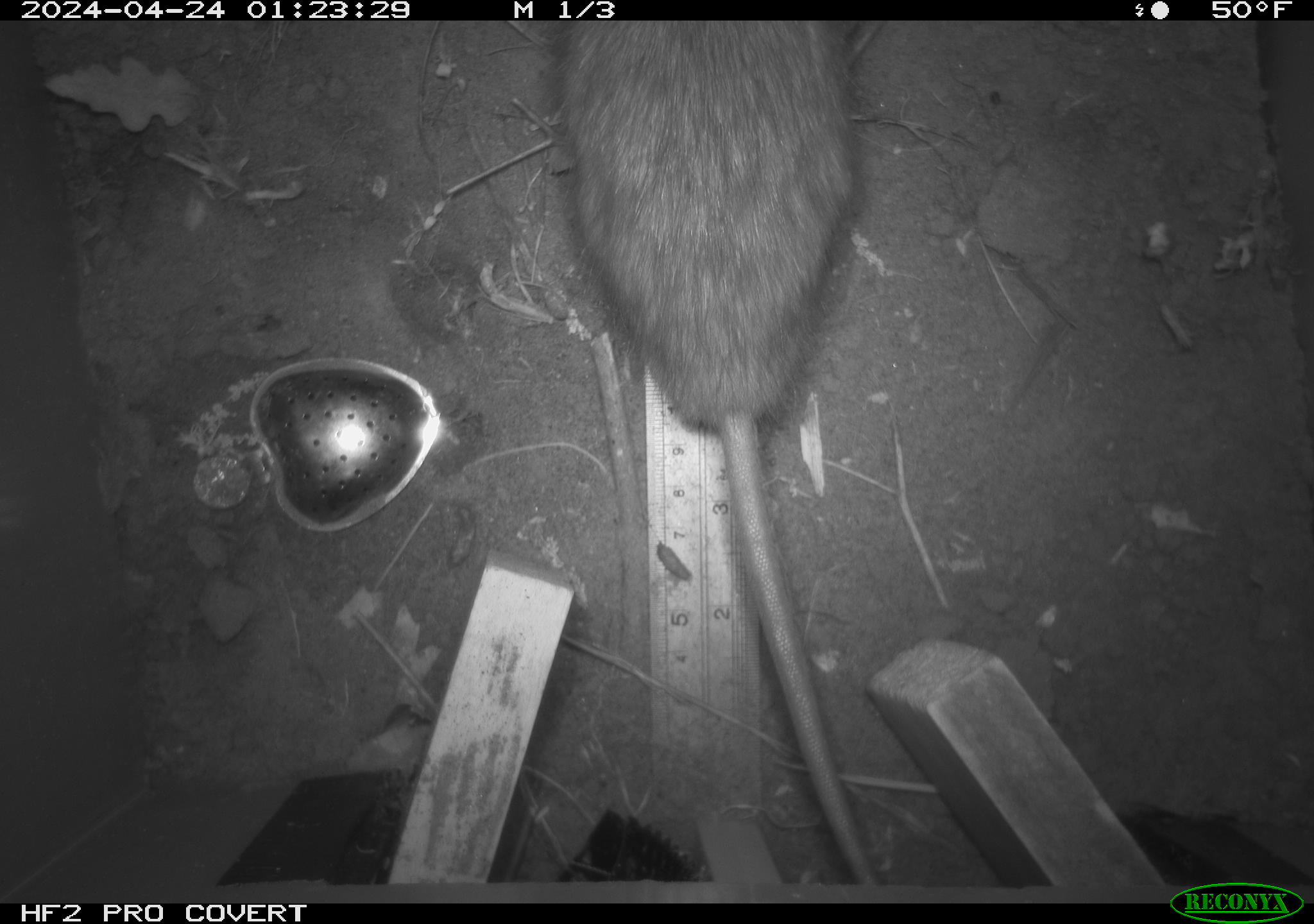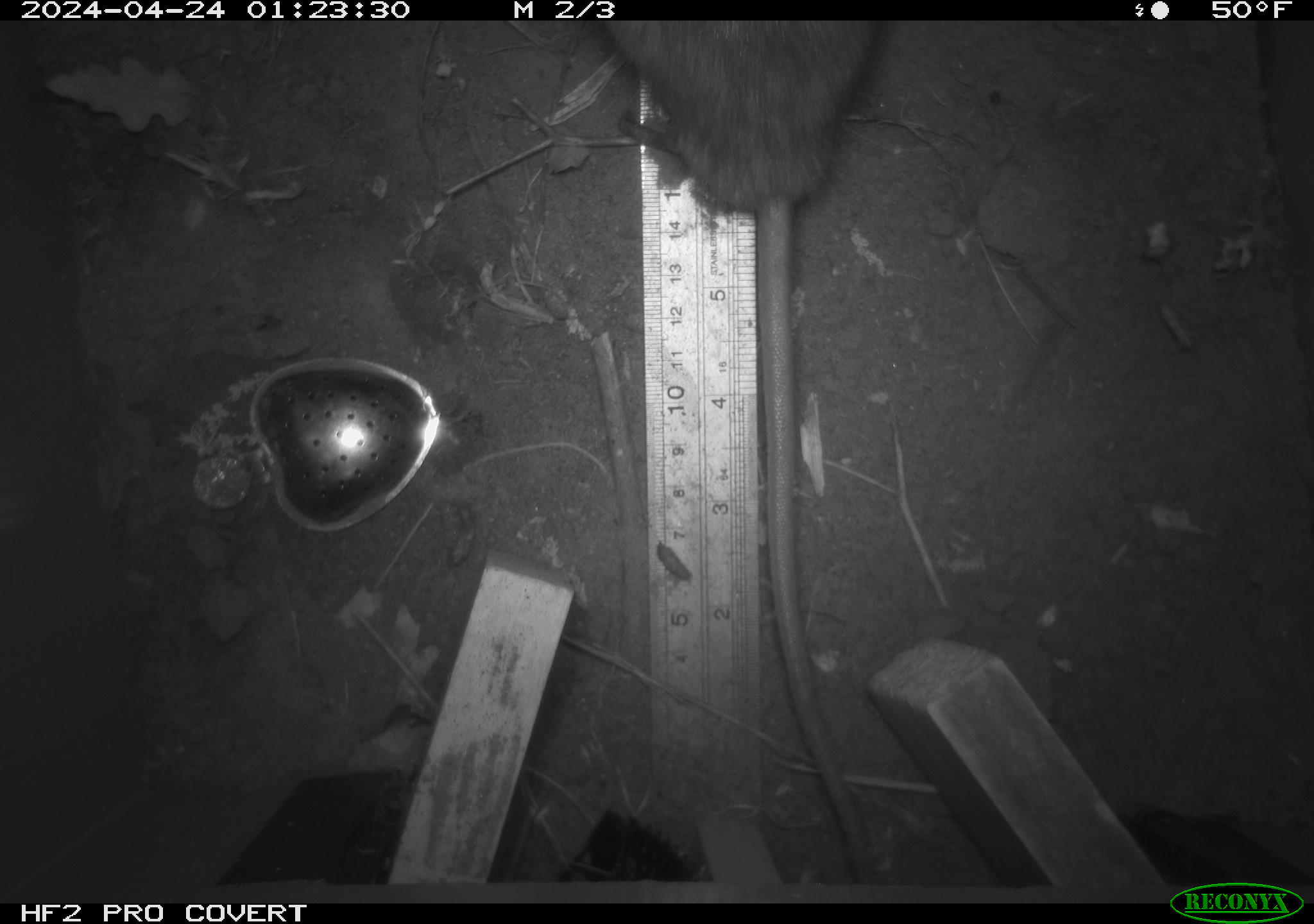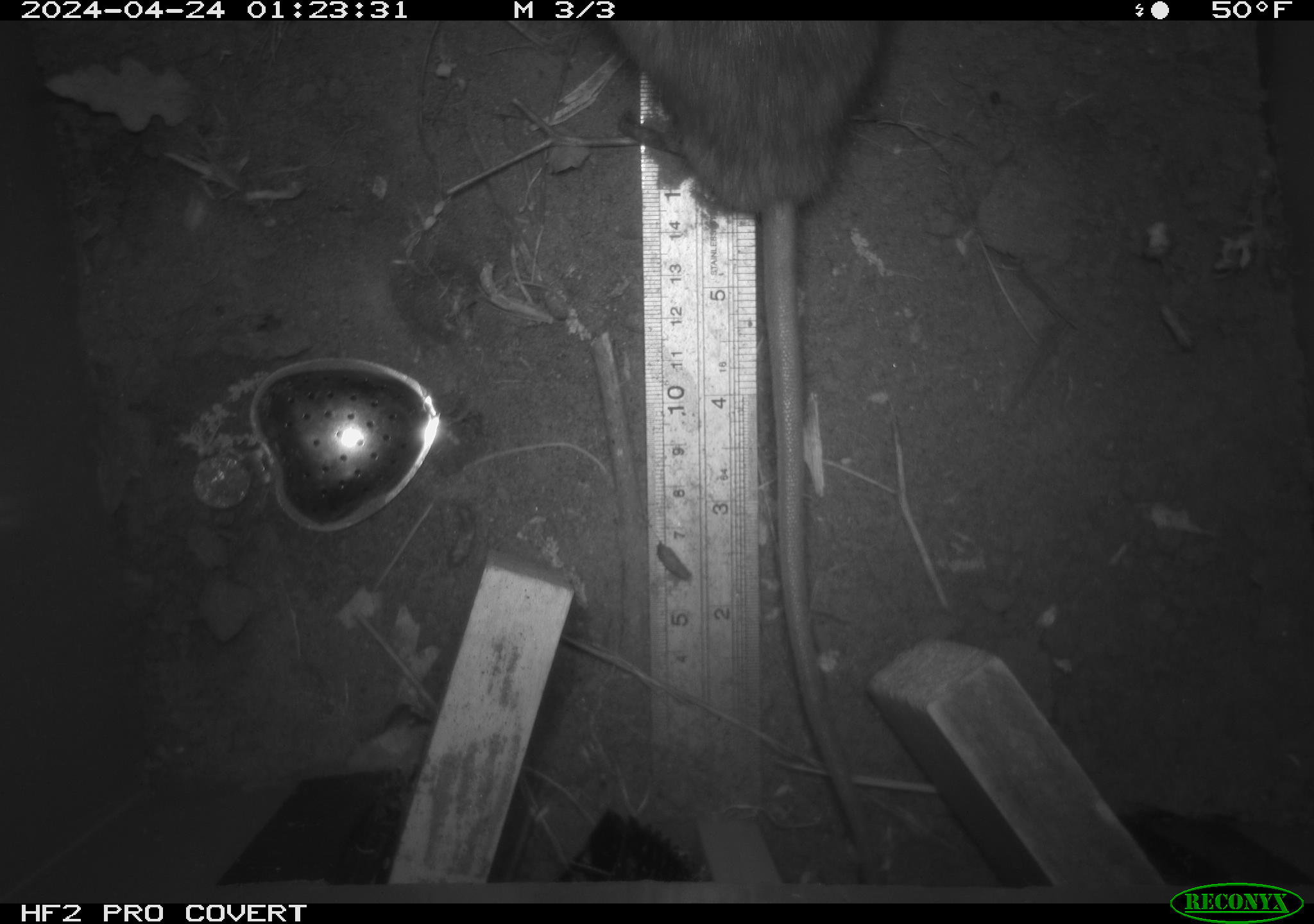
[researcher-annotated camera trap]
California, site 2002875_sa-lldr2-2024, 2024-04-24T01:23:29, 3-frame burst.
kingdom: Animalia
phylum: Chordata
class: Mammalia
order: Rodentia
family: Muridae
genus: Rattus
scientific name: Rattus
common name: rat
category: rattus species